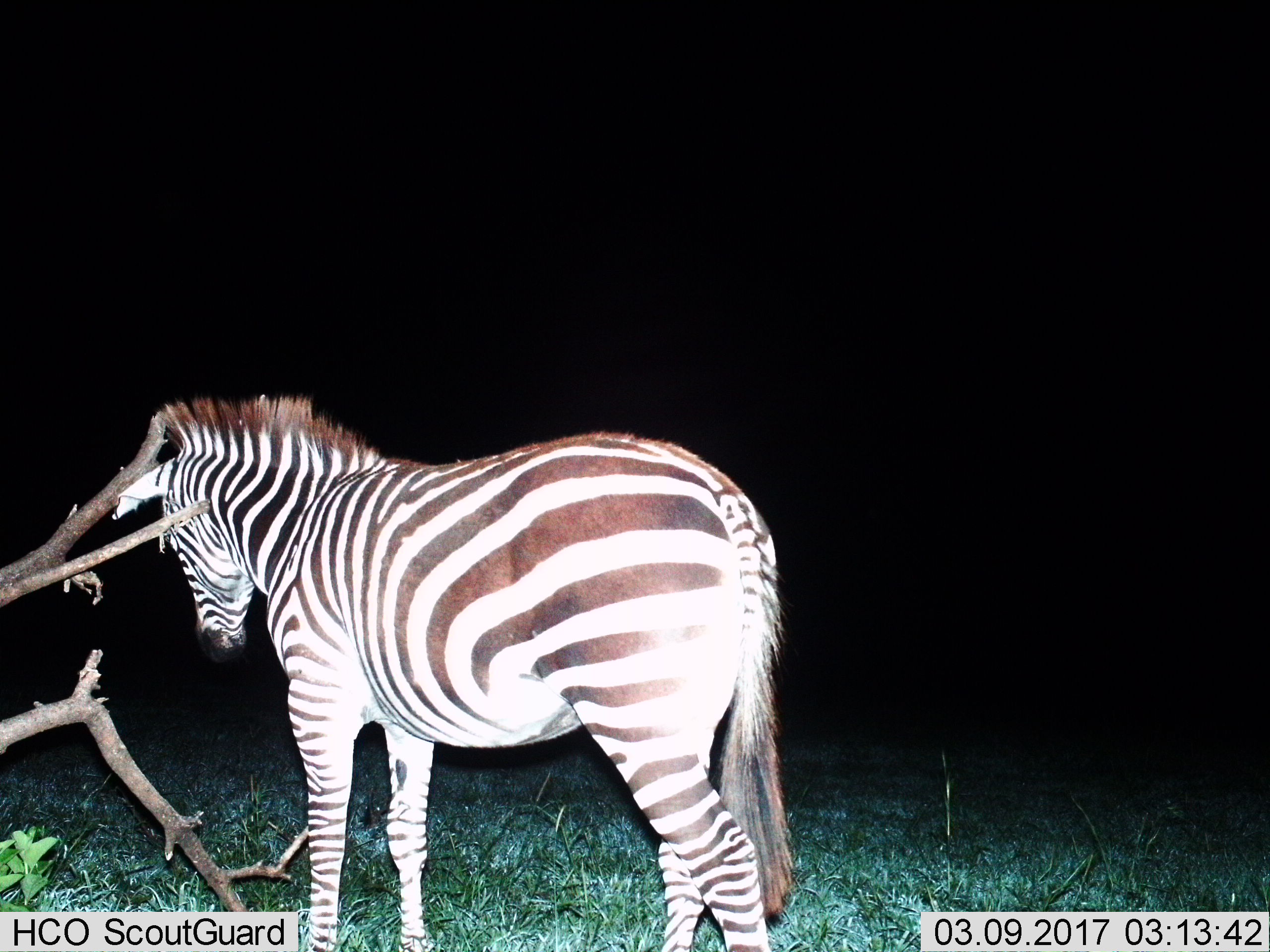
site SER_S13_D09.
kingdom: Animalia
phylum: Chordata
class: Mammalia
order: Perissodactyla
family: Equidae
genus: Equus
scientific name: Equus quagga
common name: plains zebra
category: zebraplains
Zebraplains (plains zebra) (Equus quagga), count 1. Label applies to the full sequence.